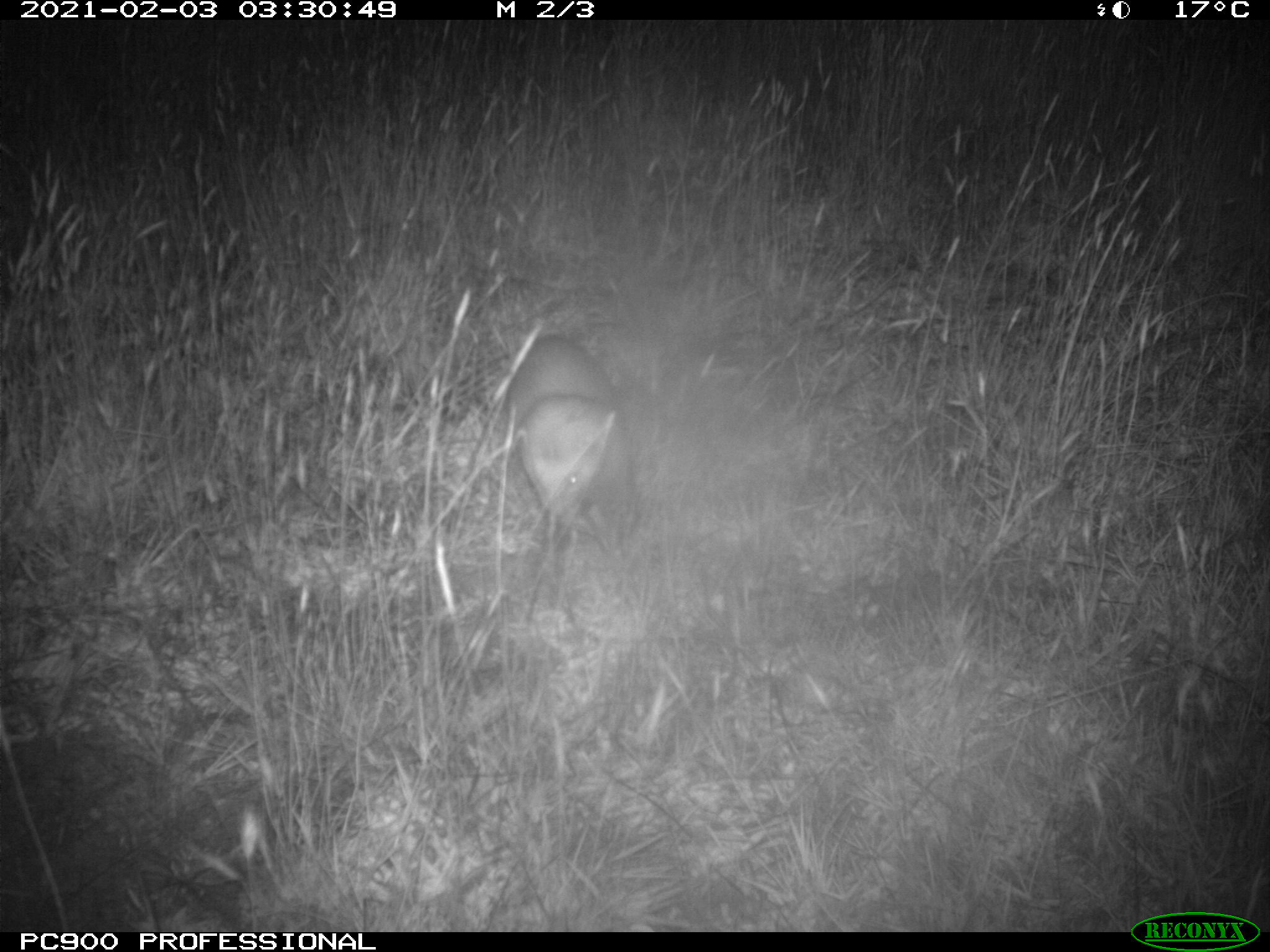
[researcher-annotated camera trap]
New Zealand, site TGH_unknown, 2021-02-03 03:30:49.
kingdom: Animalia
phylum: Chordata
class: Mammalia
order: Carnivora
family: Mustelidae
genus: Mustela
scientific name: Mustela furo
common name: ferret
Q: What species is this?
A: Ferret (Mustela furo).